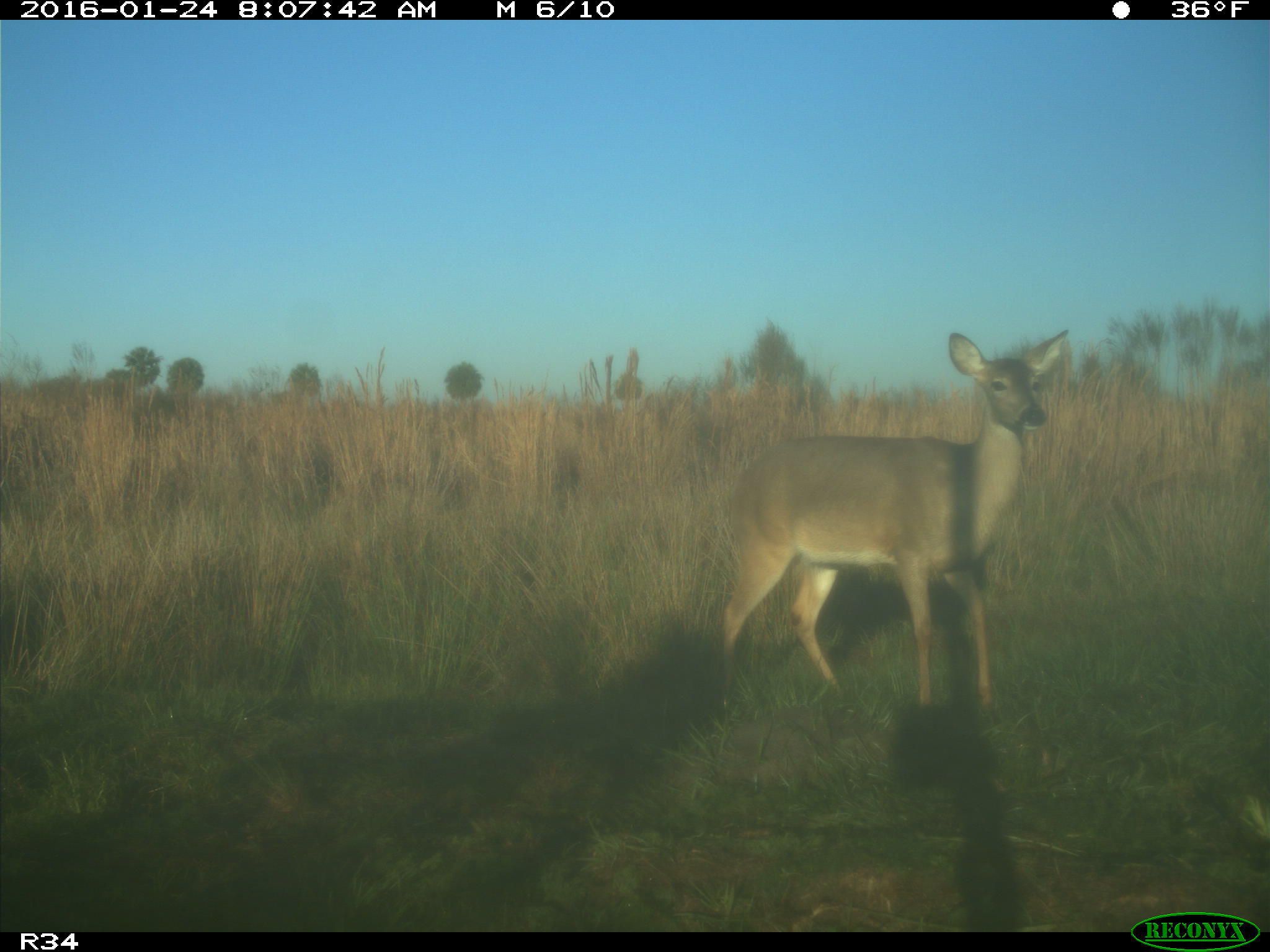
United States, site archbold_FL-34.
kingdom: Animalia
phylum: Chordata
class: Mammalia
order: Artiodactyla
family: Cervidae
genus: Odocoileus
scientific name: Odocoileus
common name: deer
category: unidentified deer